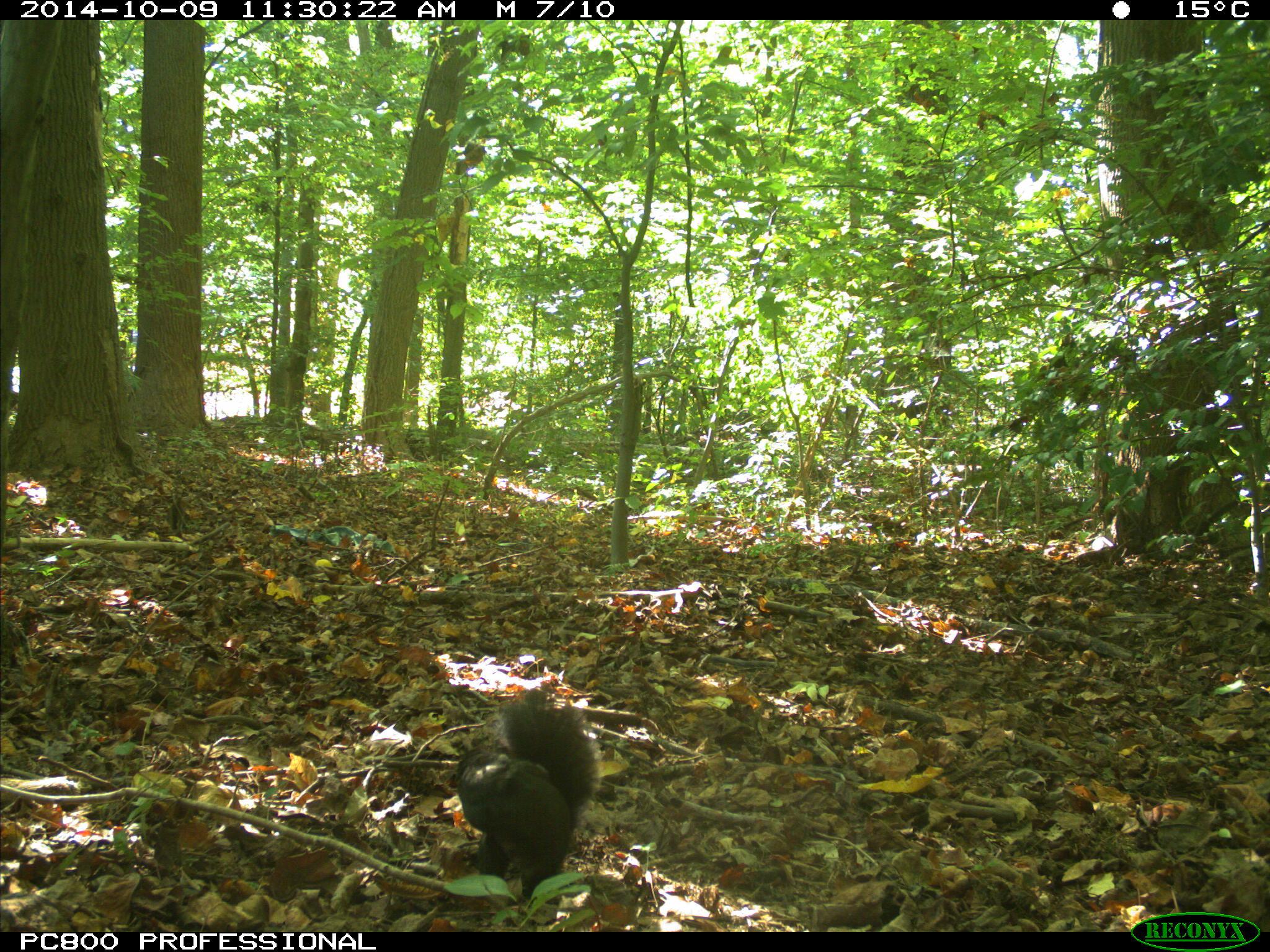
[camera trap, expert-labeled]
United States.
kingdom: Animalia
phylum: Chordata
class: Mammalia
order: Rodentia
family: Sciuridae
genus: Sciurus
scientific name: Sciurus carolinensis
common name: eastern gray squirrel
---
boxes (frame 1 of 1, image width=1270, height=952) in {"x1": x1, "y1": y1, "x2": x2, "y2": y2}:
Eastern Gray Squirrel: {"x1": 440, "y1": 687, "x2": 609, "y2": 882}